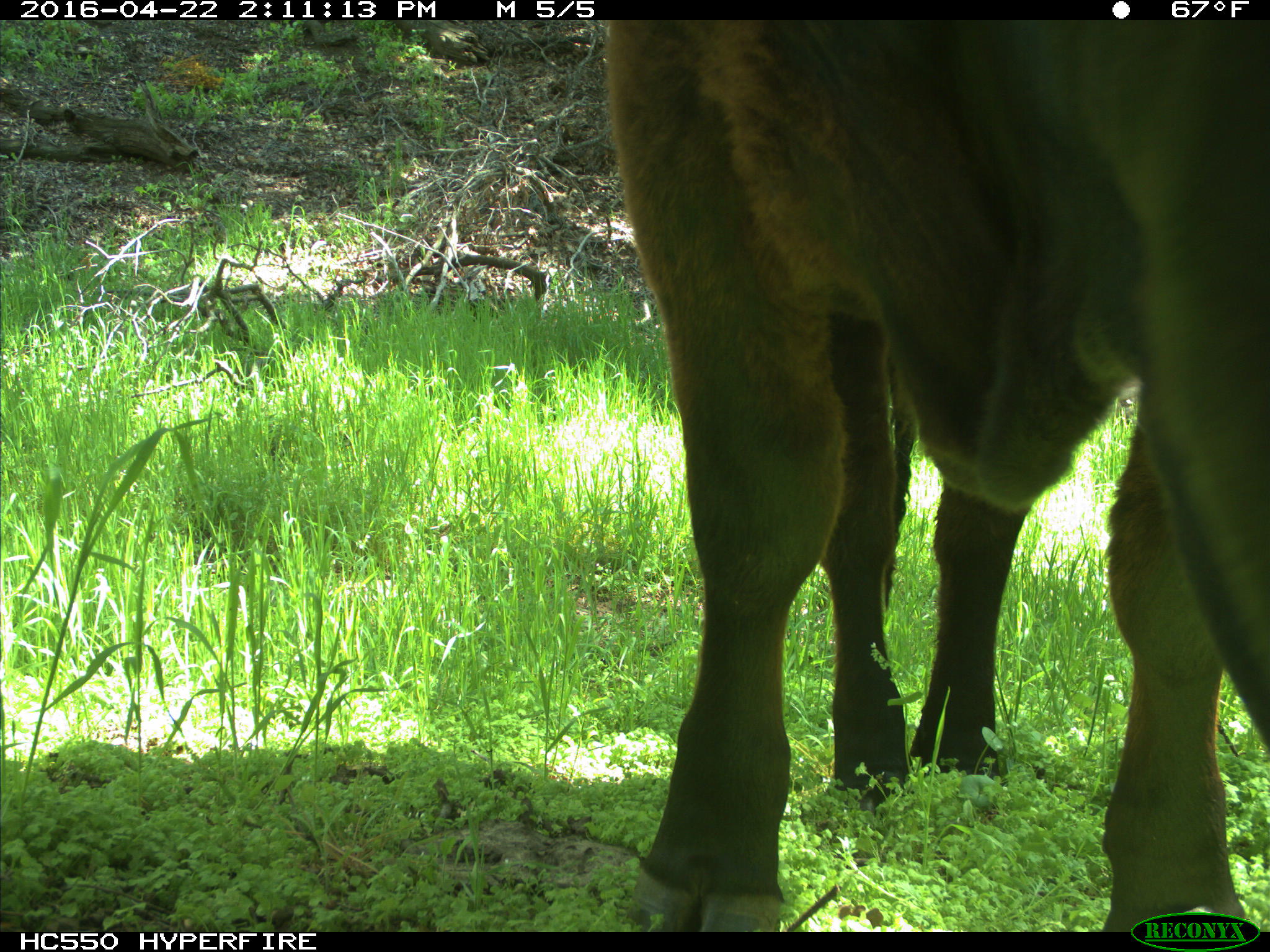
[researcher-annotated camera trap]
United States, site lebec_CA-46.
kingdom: Animalia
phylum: Chordata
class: Mammalia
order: Artiodactyla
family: Bovidae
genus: Bos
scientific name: Bos taurus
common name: domestic cow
Bos taurus (domestic cow).